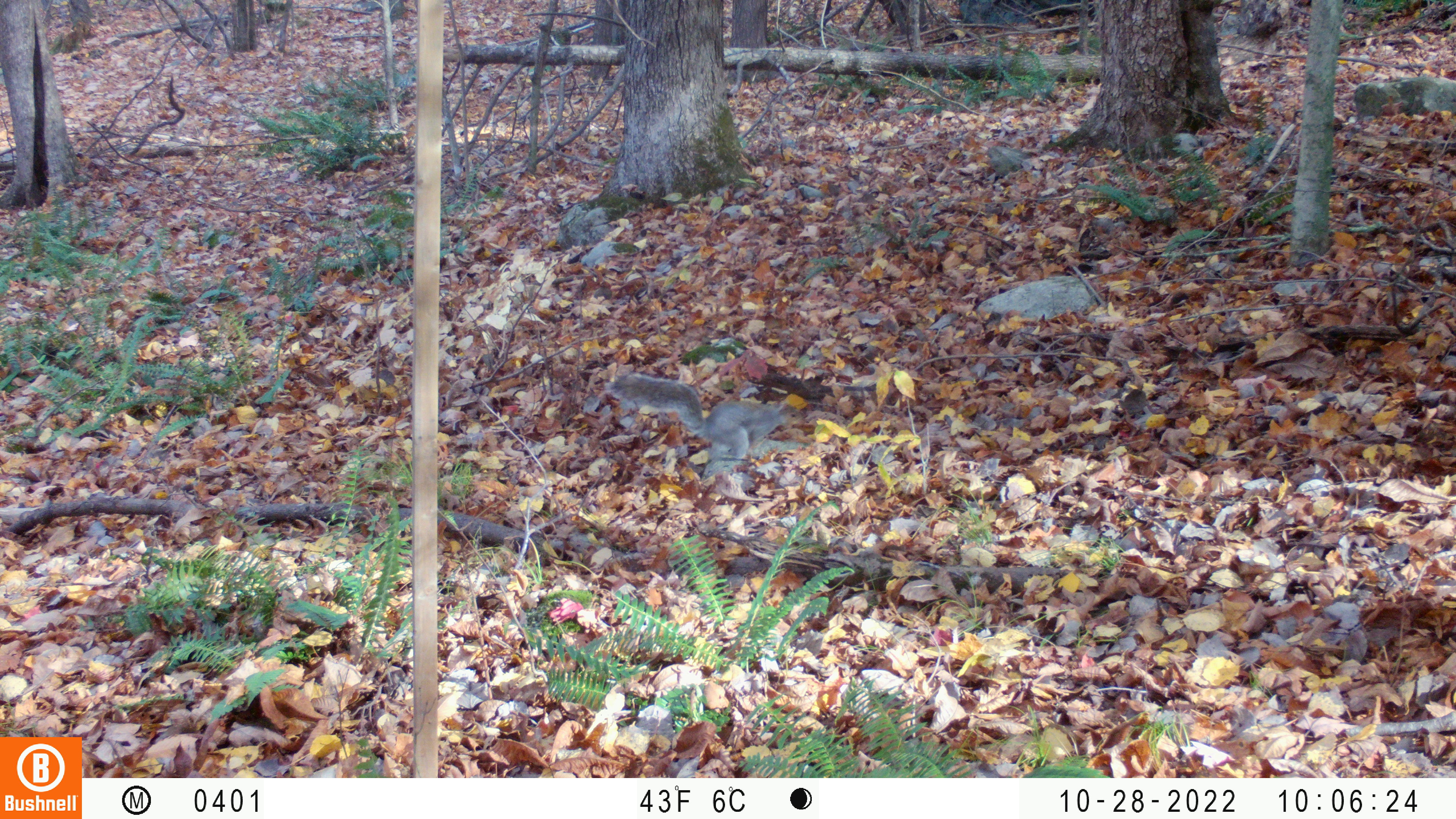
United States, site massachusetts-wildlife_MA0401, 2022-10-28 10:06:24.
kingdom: Animalia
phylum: Chordata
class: Mammalia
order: Rodentia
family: Sciuridae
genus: Sciurus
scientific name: Sciurus carolinensis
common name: gray squirrel